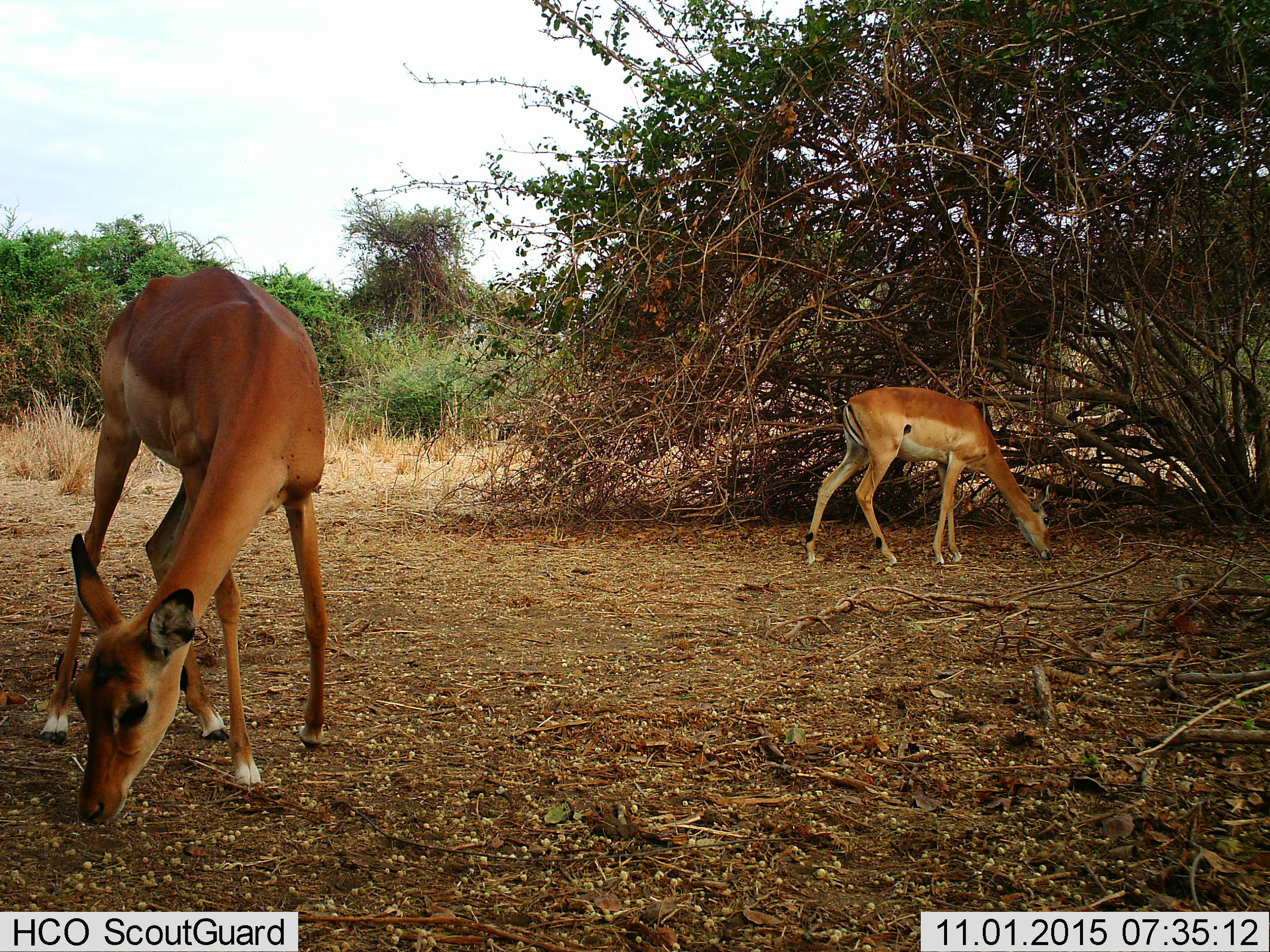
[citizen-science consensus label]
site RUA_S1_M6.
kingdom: Animalia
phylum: Chordata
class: Mammalia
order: Artiodactyla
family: Bovidae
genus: Aepyceros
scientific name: Aepyceros melampus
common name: impala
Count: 2.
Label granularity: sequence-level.